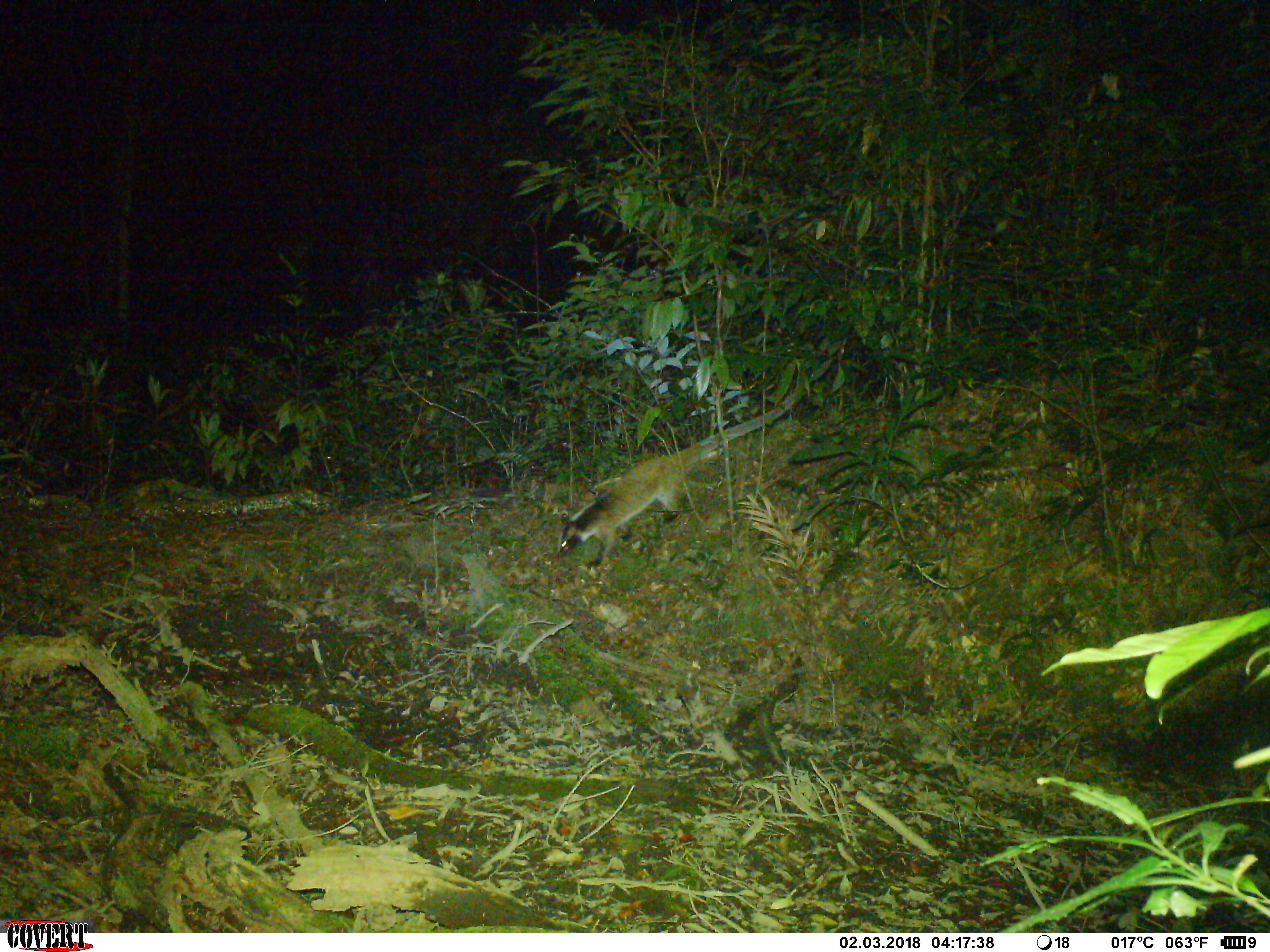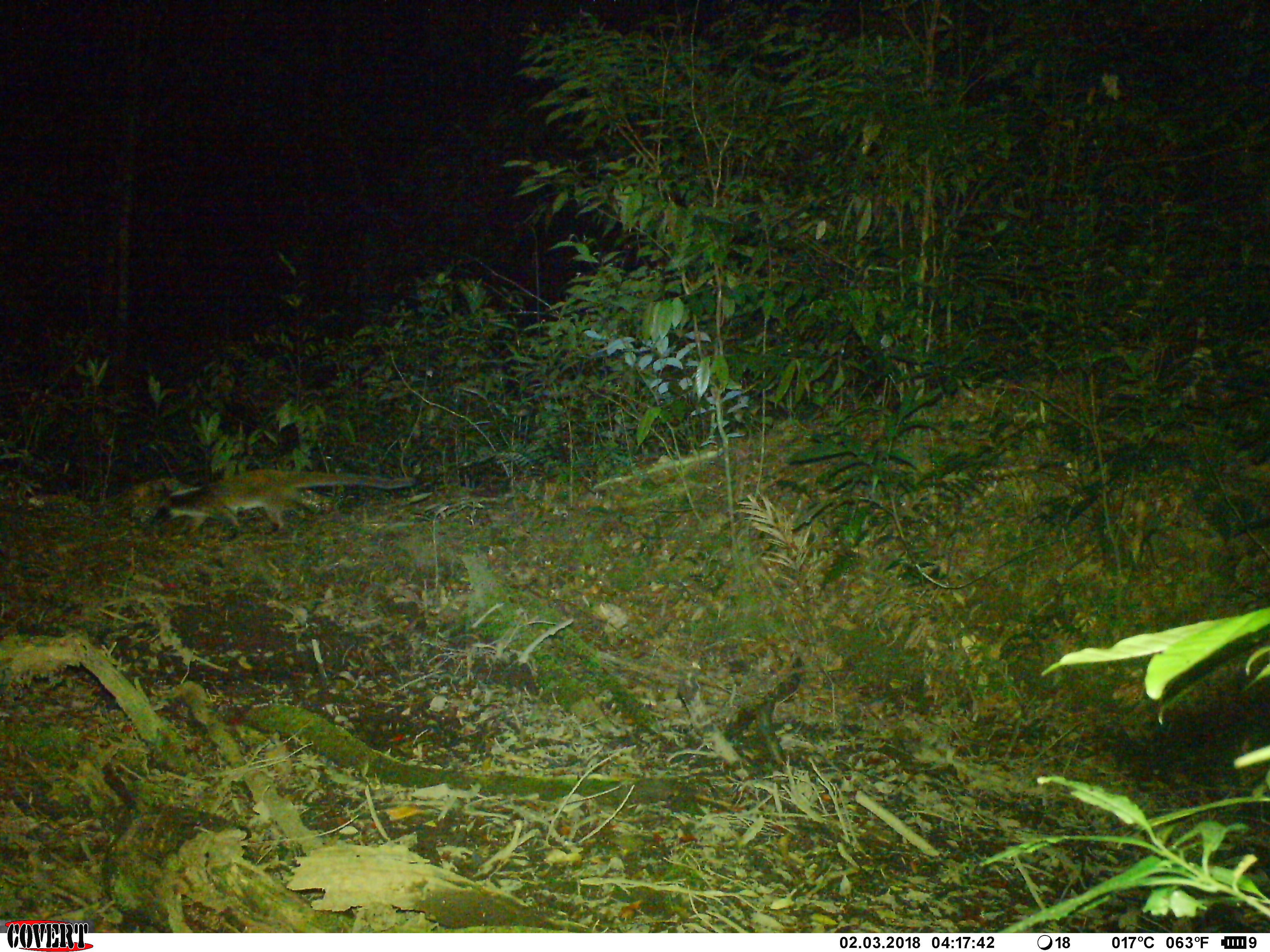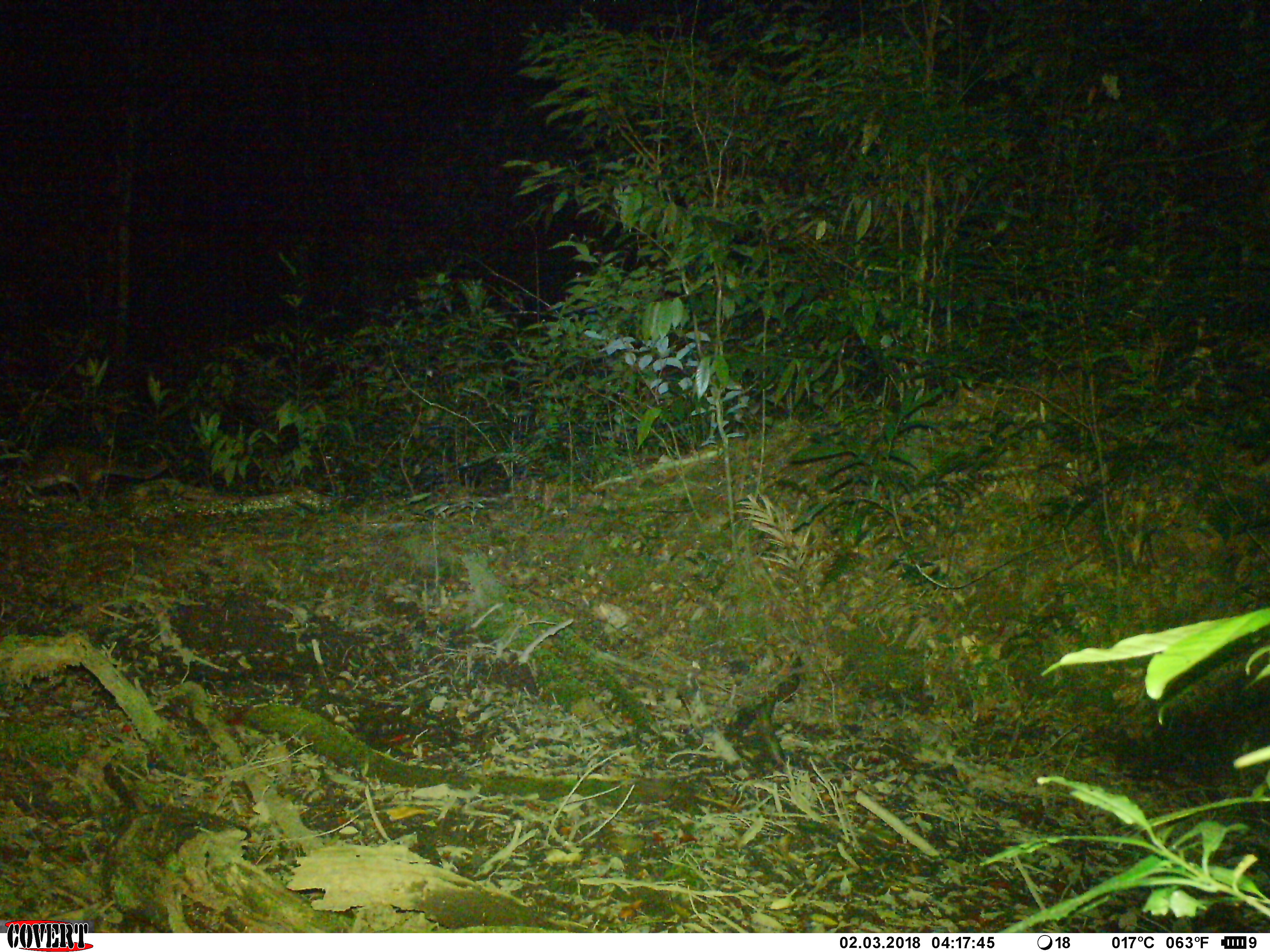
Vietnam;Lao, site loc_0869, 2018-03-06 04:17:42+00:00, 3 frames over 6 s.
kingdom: Animalia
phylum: Chordata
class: Mammalia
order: Carnivora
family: Viverridae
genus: Paguma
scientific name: Paguma larvata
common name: masked palm civet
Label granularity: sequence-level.